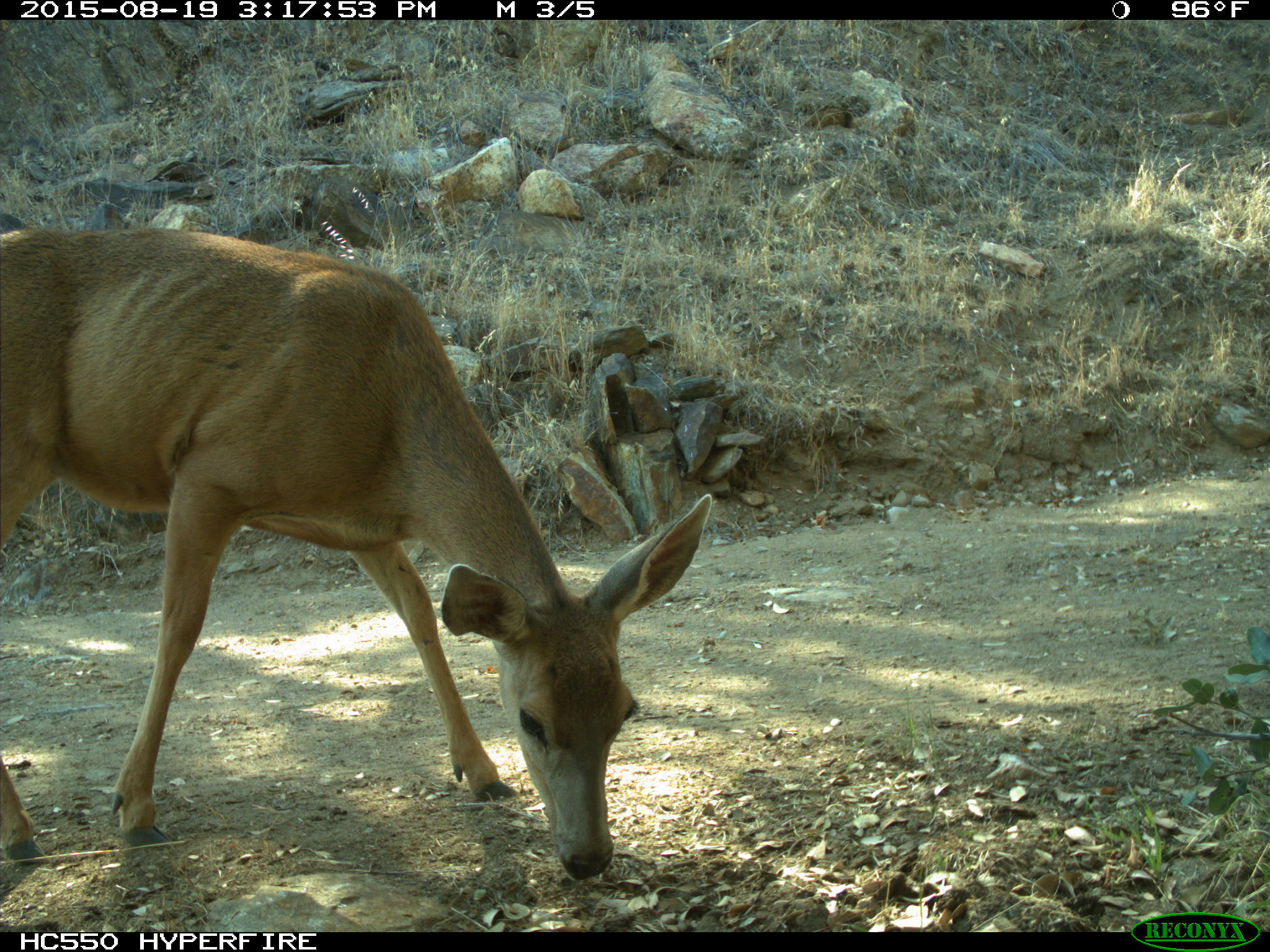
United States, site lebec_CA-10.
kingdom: Animalia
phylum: Chordata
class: Mammalia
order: Artiodactyla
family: Cervidae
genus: Odocoileus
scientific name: Odocoileus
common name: deer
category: unidentified deer